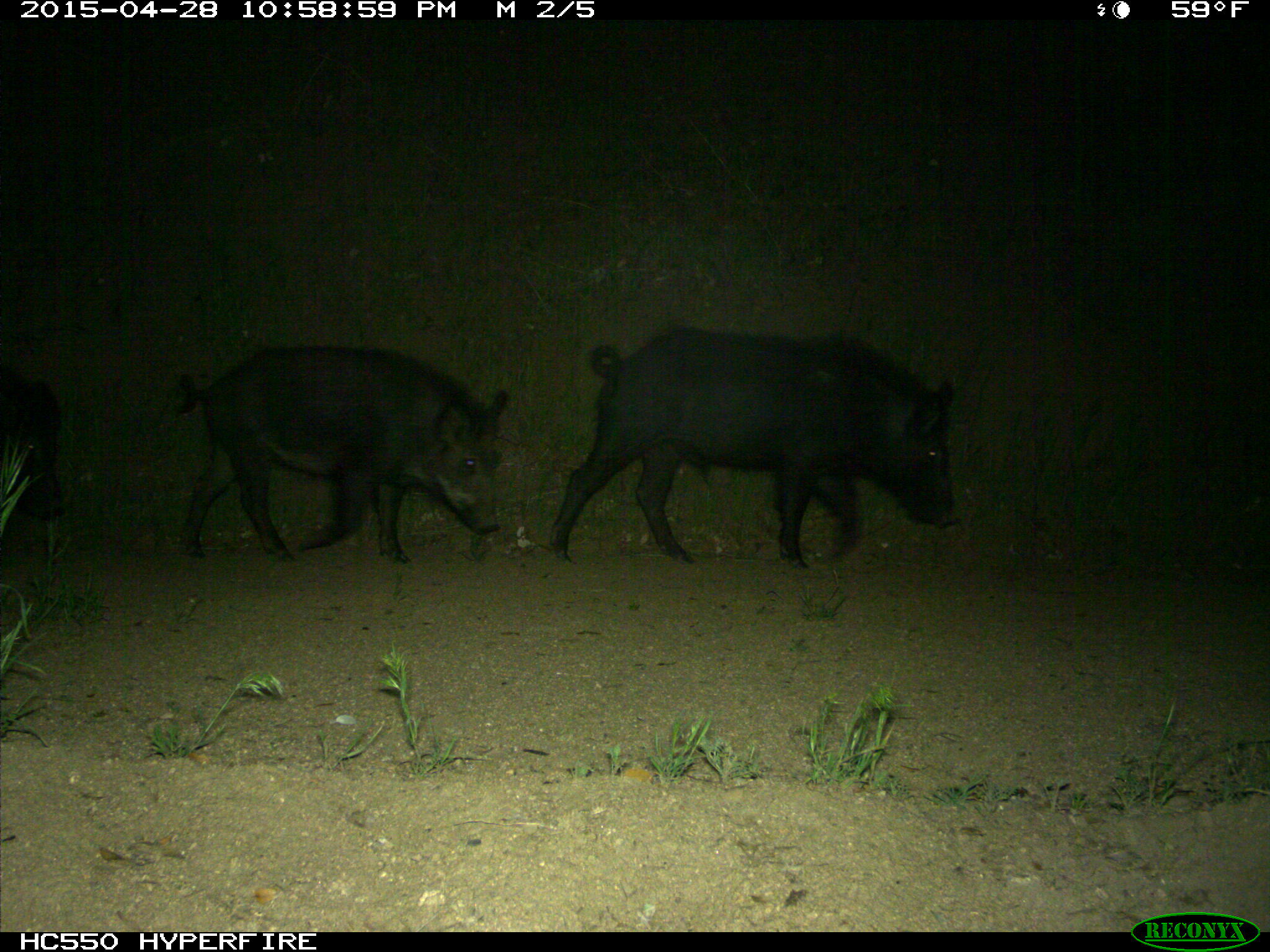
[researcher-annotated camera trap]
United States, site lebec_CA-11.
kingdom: Animalia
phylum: Chordata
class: Mammalia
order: Artiodactyla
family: Suidae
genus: Sus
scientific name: Sus scrofa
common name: wild boar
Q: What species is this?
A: Sus scrofa (wild boar).